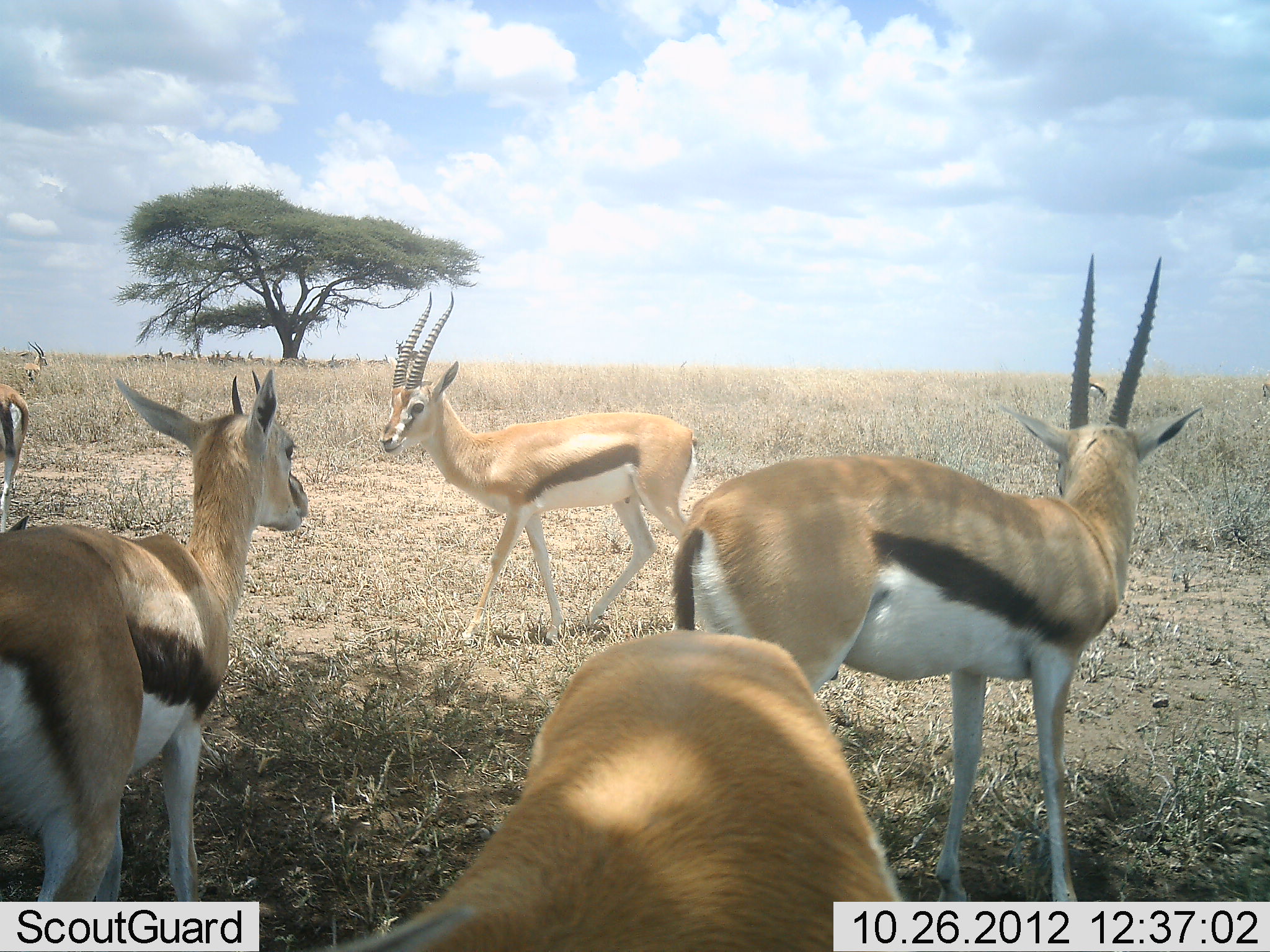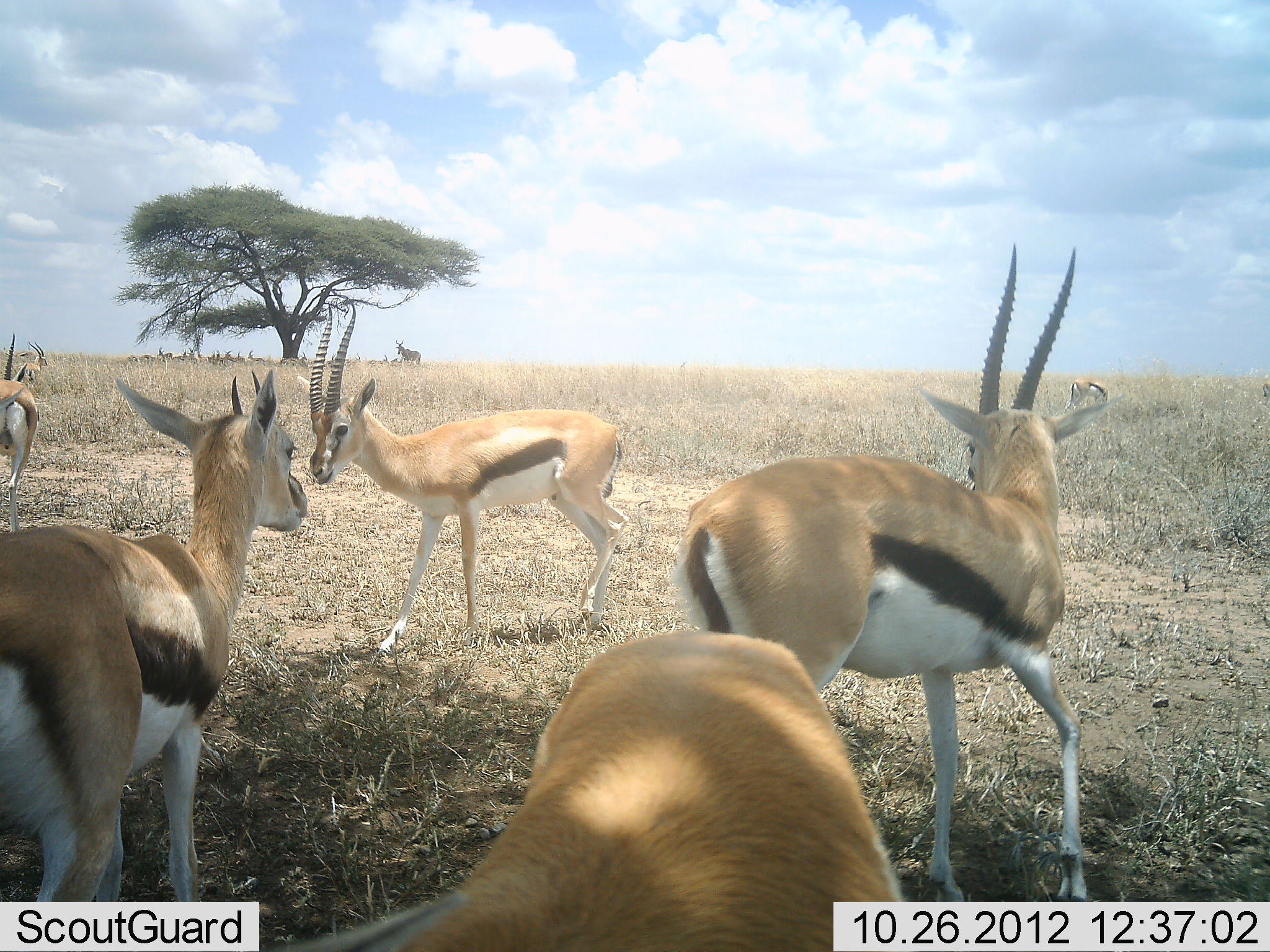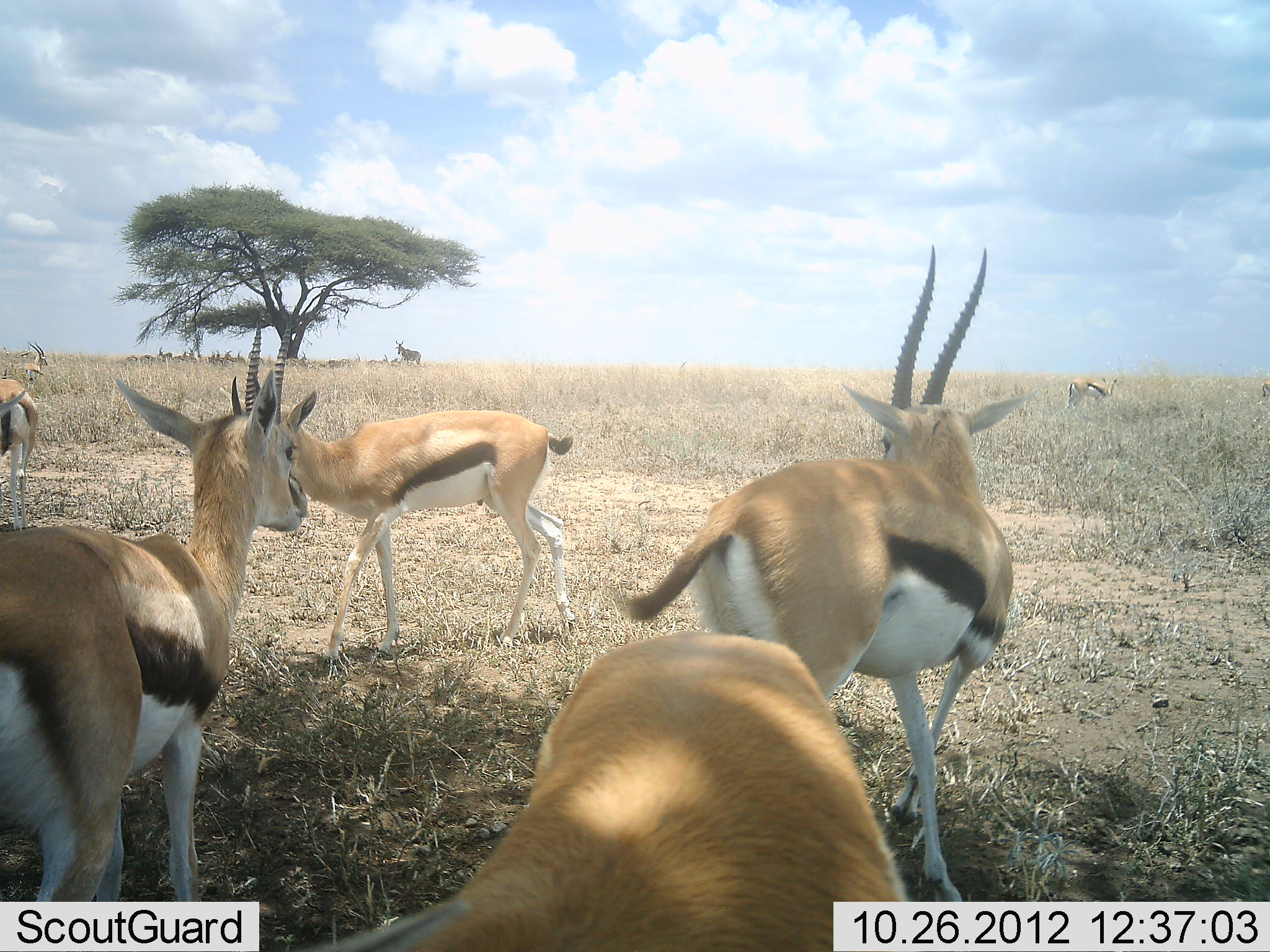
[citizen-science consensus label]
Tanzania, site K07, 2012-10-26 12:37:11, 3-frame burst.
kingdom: Animalia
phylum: Chordata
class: Mammalia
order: Artiodactyla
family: Bovidae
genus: Eudorcas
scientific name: Eudorcas thomsonii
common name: thomson's gazelle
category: gazellethomsons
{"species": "gazellethomsons (thomson's gazelle) (Eudorcas thomsonii)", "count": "6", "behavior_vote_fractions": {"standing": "83%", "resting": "0%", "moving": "39%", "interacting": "9%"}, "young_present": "0%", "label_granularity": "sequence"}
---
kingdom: Animalia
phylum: Chordata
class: Mammalia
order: Artiodactyla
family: Bovidae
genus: Alcelaphus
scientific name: Alcelaphus buselaphus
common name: hartebeest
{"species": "hartebeest (Alcelaphus buselaphus)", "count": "1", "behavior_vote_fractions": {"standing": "100%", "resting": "11%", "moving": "0%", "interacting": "0%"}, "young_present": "0%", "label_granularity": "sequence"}